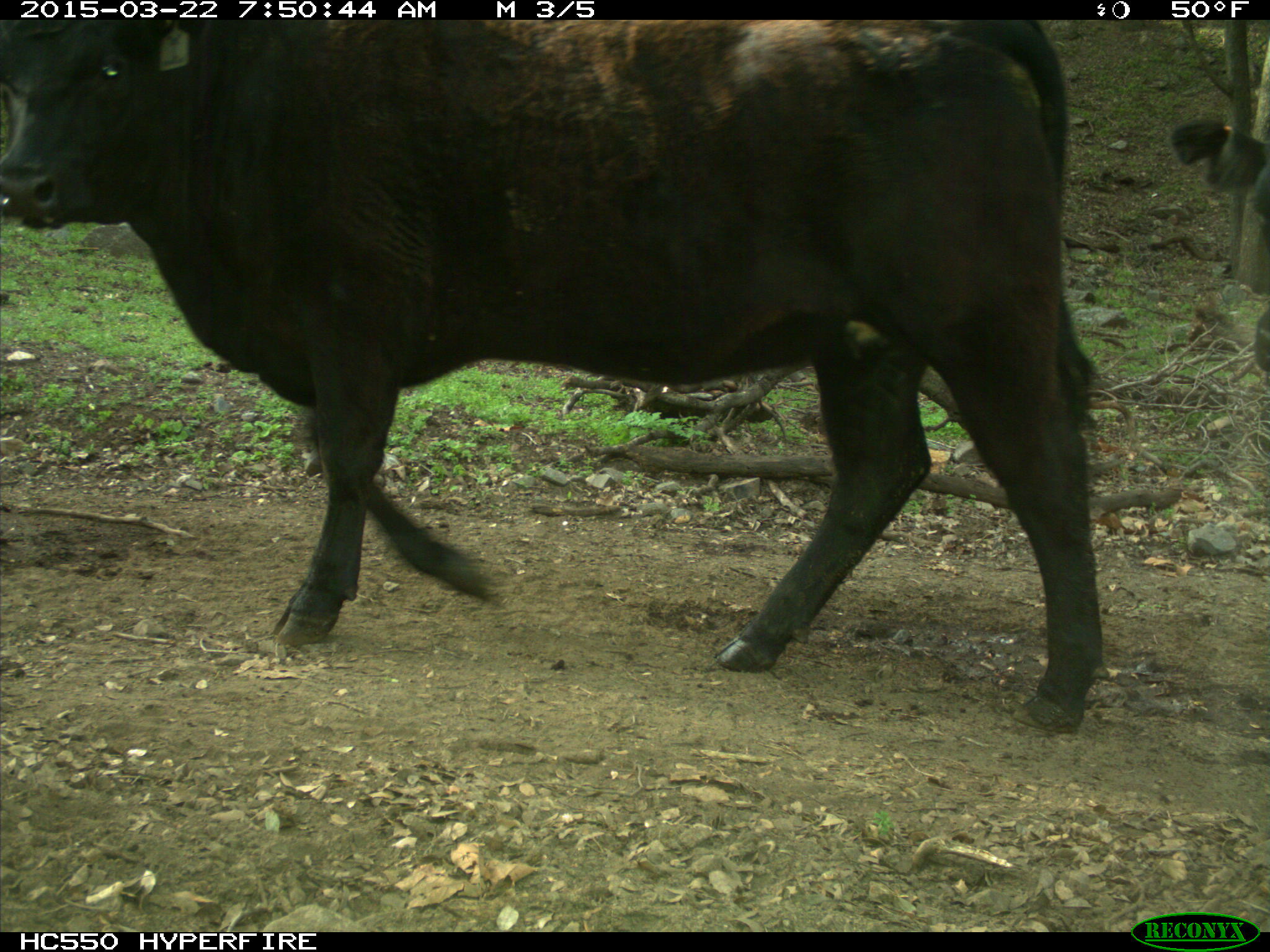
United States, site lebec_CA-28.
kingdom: Animalia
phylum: Chordata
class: Mammalia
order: Artiodactyla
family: Bovidae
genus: Bos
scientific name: Bos taurus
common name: domestic cow